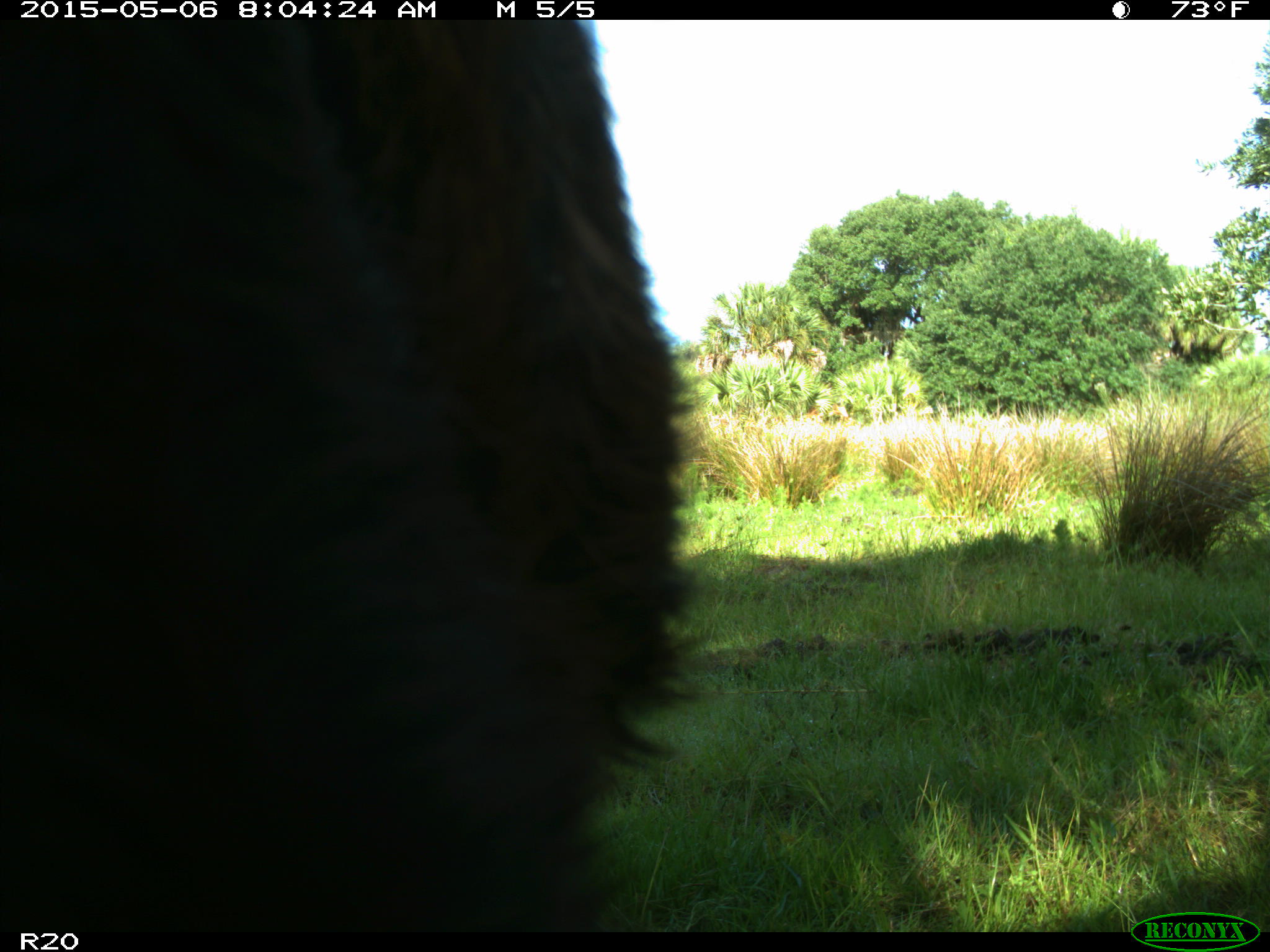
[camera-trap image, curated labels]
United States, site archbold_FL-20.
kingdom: Animalia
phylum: Chordata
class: Mammalia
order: Artiodactyla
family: Bovidae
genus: Bos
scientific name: Bos taurus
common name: domestic cow